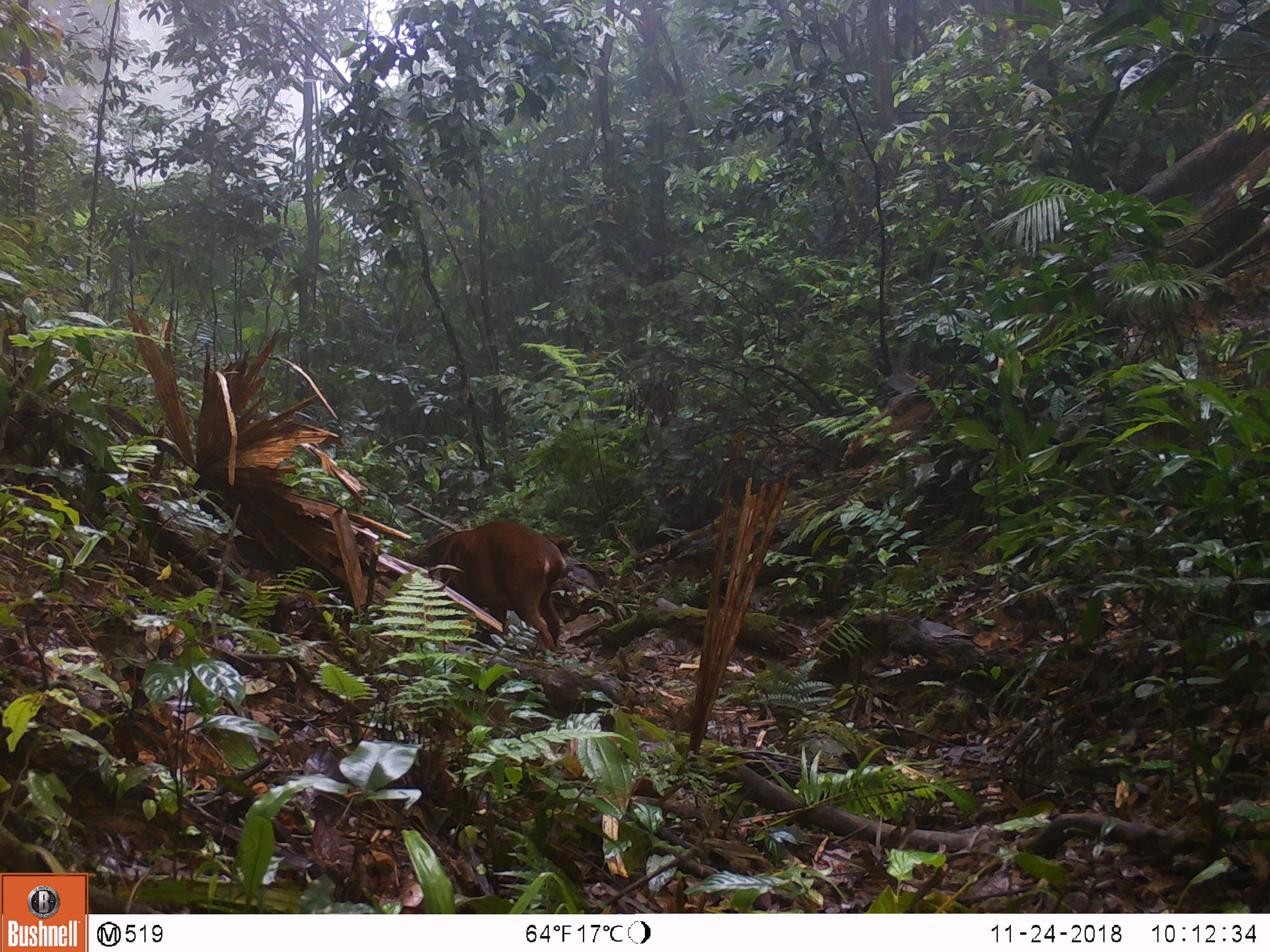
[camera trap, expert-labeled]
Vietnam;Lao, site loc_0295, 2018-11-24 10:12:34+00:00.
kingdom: Animalia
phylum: Chordata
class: Mammalia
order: Artiodactyla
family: Cervidae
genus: Muntiacus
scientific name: Muntiacus vuquangensis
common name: large-antlered muntjac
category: large antlered muntjac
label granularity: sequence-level